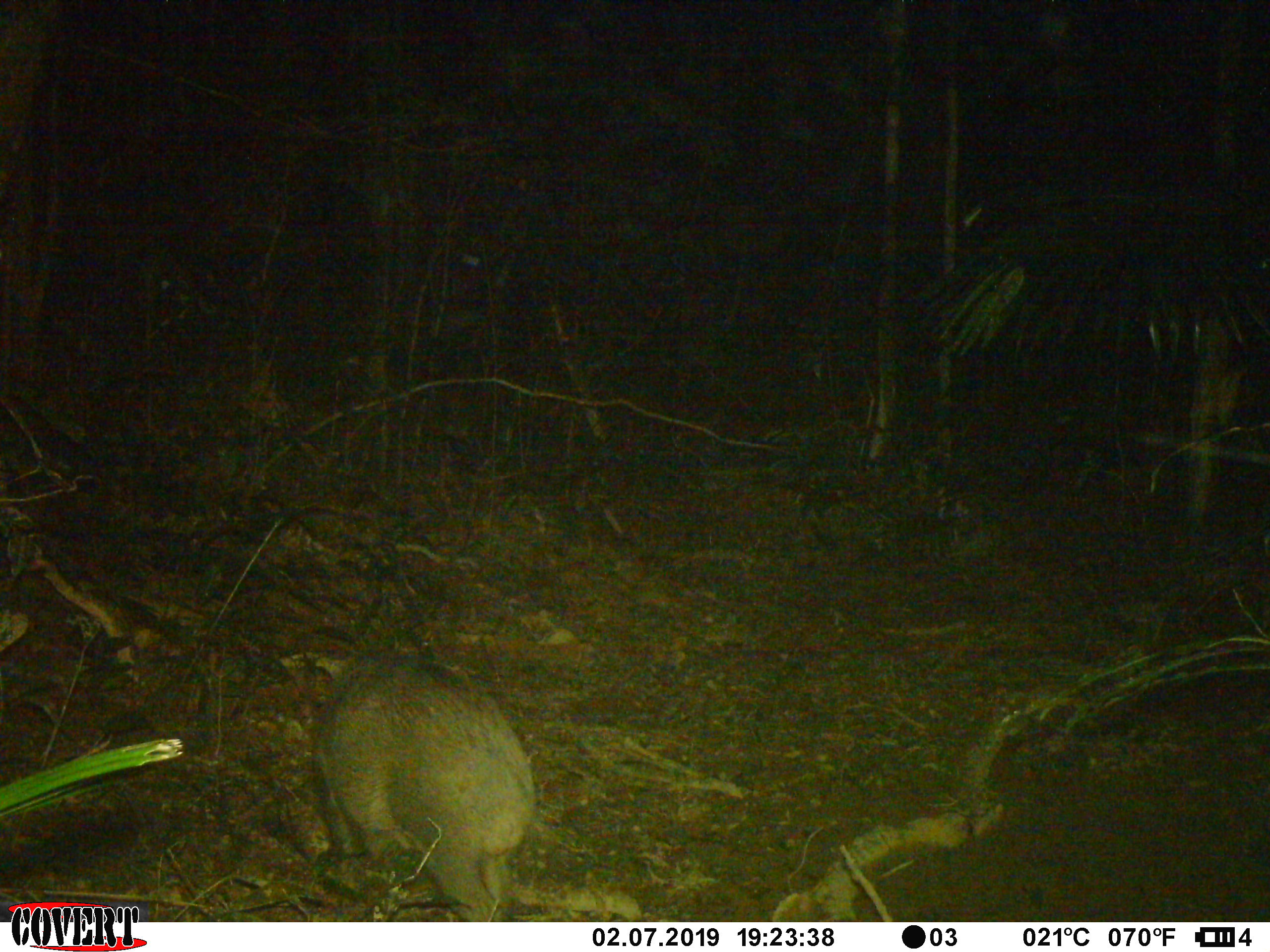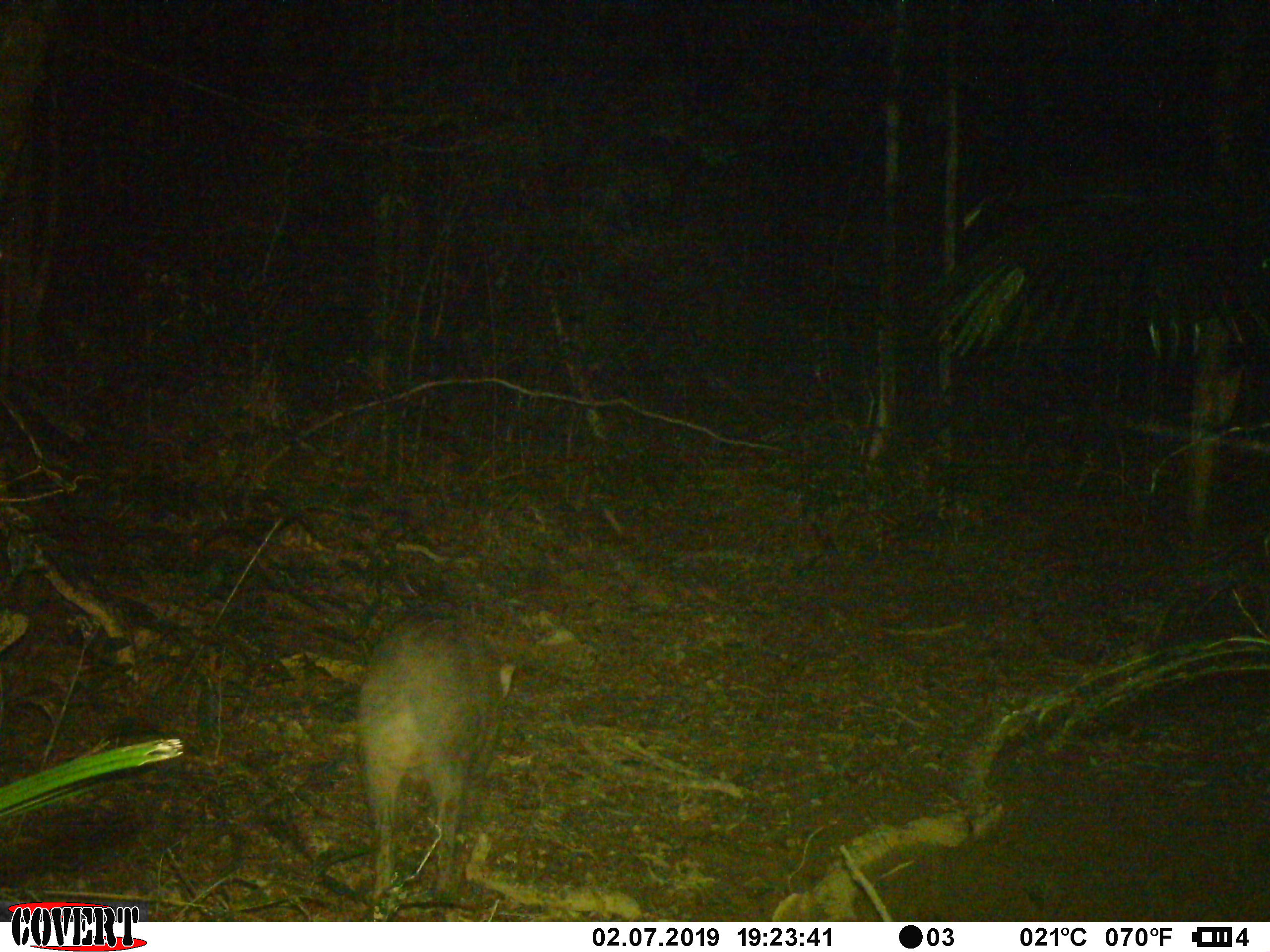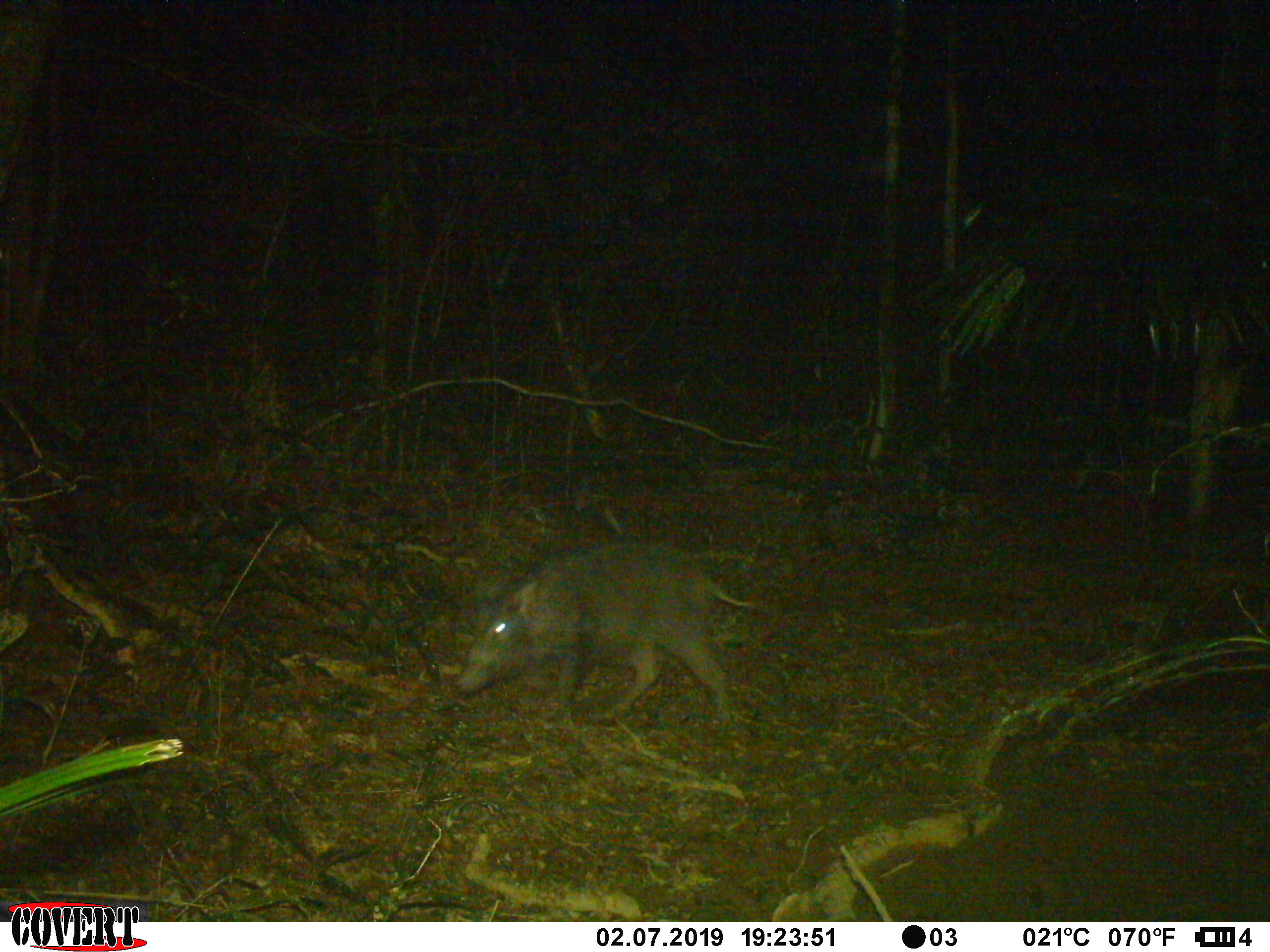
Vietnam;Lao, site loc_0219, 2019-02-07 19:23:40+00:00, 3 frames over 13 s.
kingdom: Animalia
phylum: Chordata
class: Mammalia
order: Artiodactyla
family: Suidae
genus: Sus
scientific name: Sus scrofa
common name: eurasian wild pig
Eurasian wild pig (Sus scrofa). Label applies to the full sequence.